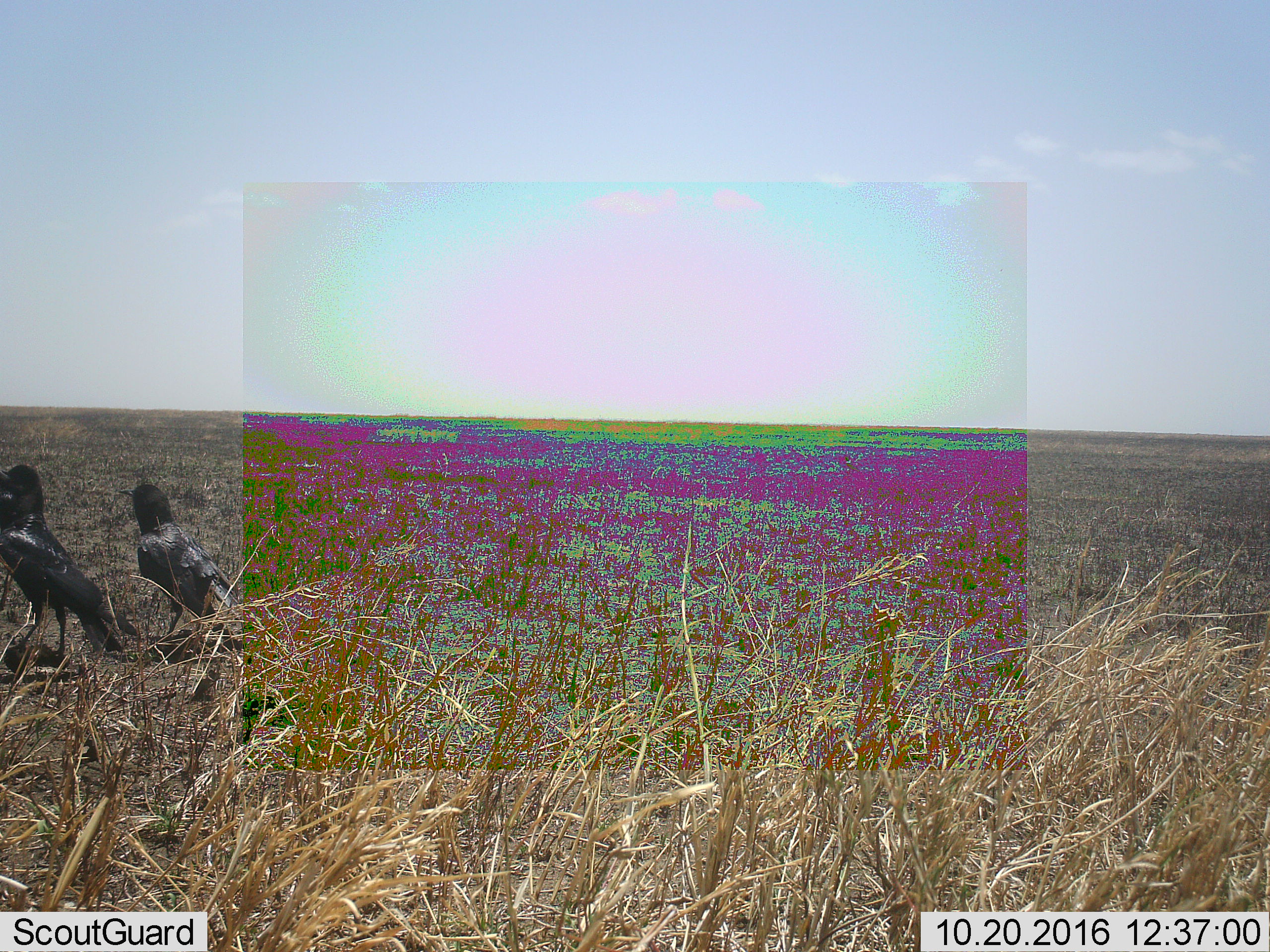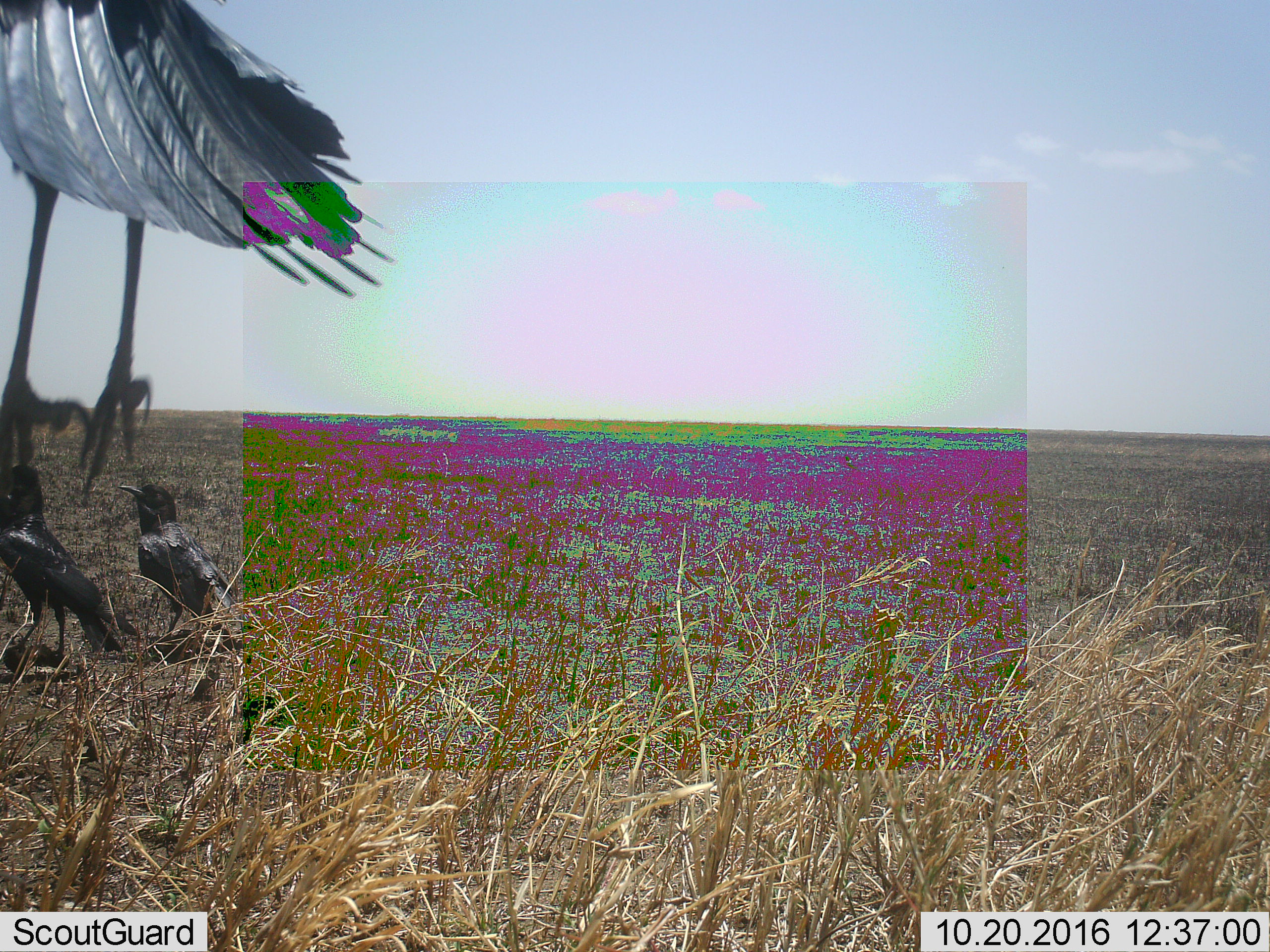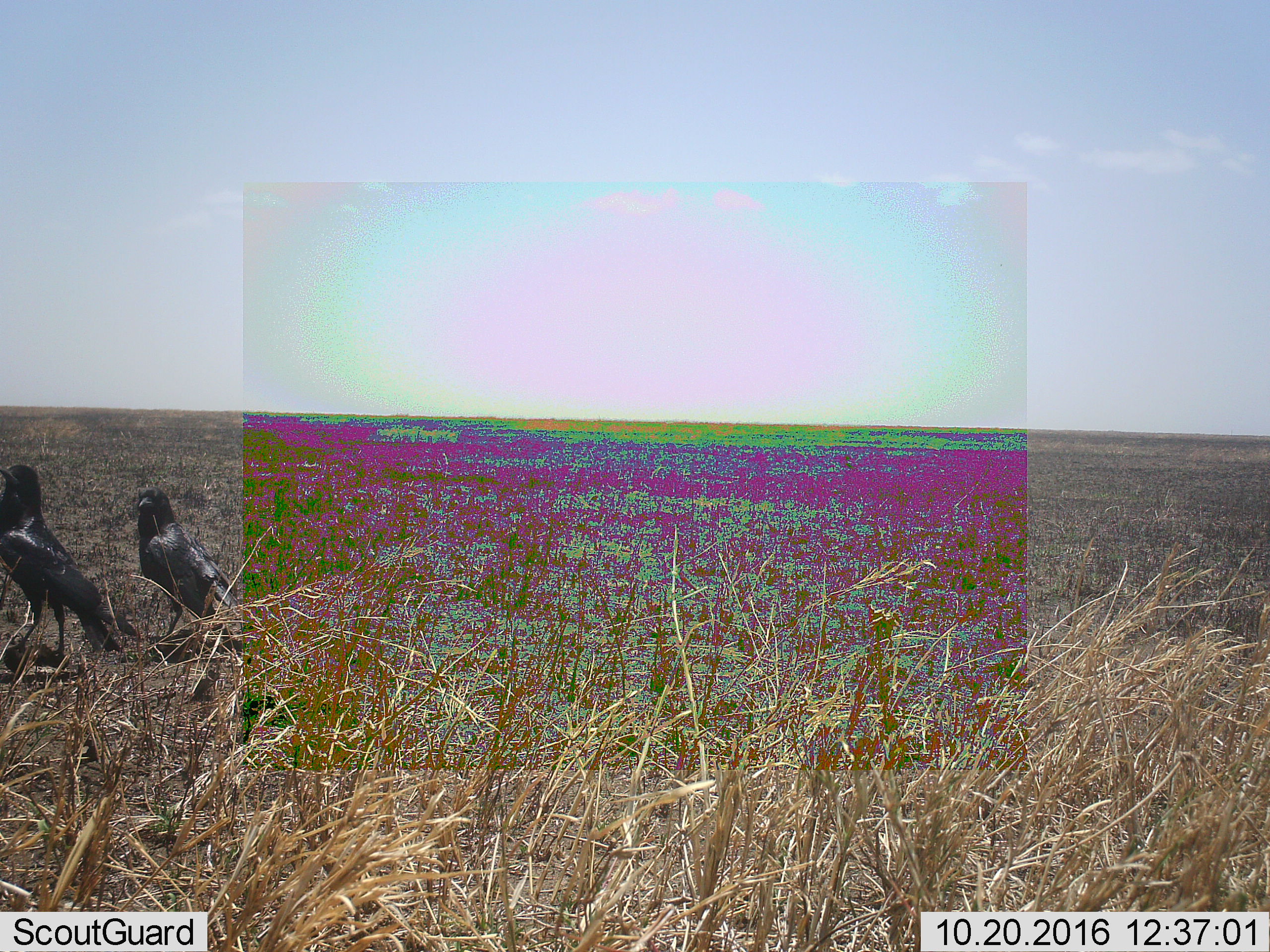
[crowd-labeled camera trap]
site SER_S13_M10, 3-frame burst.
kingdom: Animalia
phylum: Chordata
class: Aves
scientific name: Aves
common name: bird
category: birdother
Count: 2.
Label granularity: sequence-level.